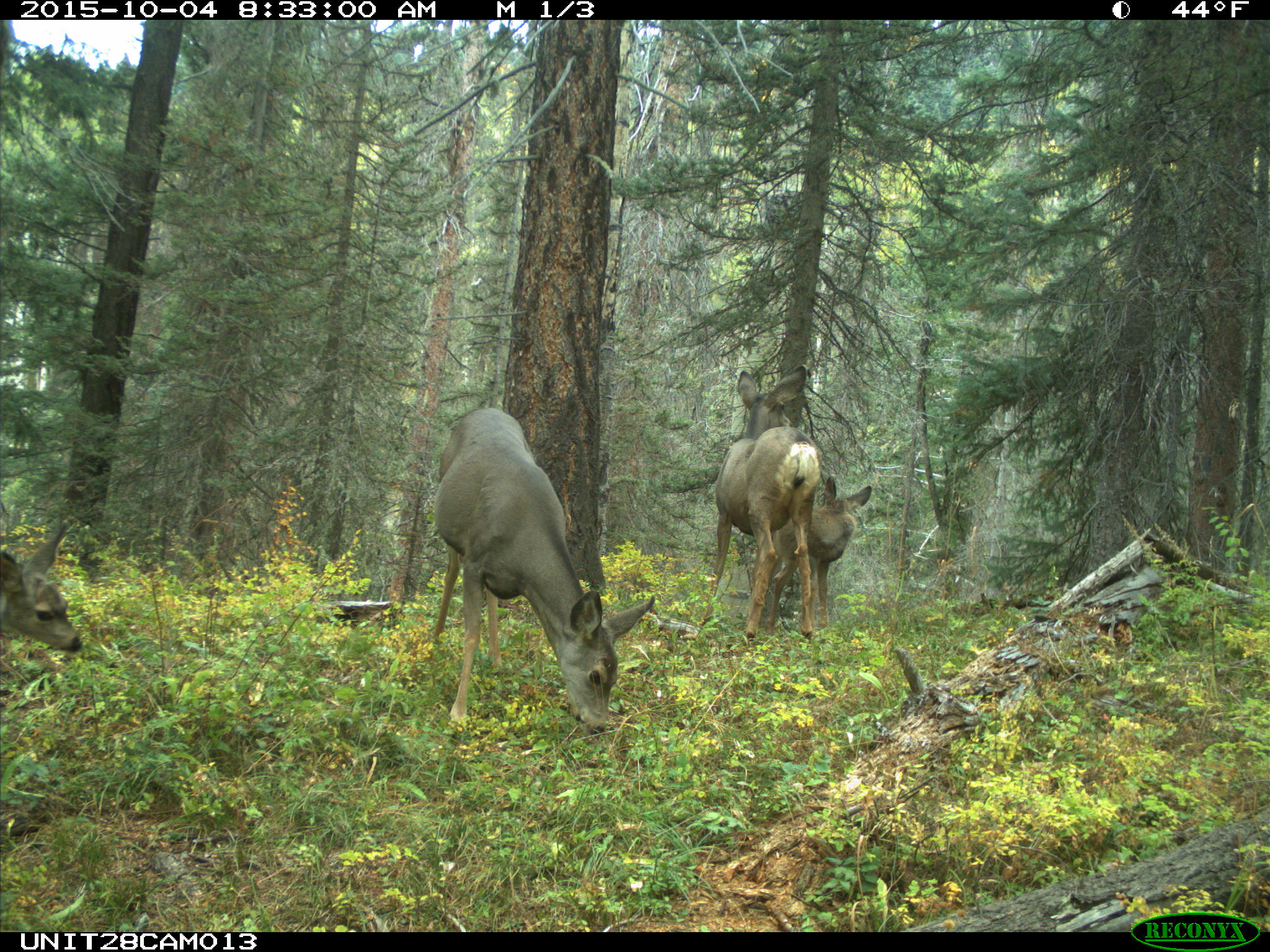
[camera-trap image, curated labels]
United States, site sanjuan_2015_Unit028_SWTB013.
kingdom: Animalia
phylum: Chordata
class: Mammalia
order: Artiodactyla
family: Cervidae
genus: Odocoileus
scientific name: Odocoileus hemionus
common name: mule deer